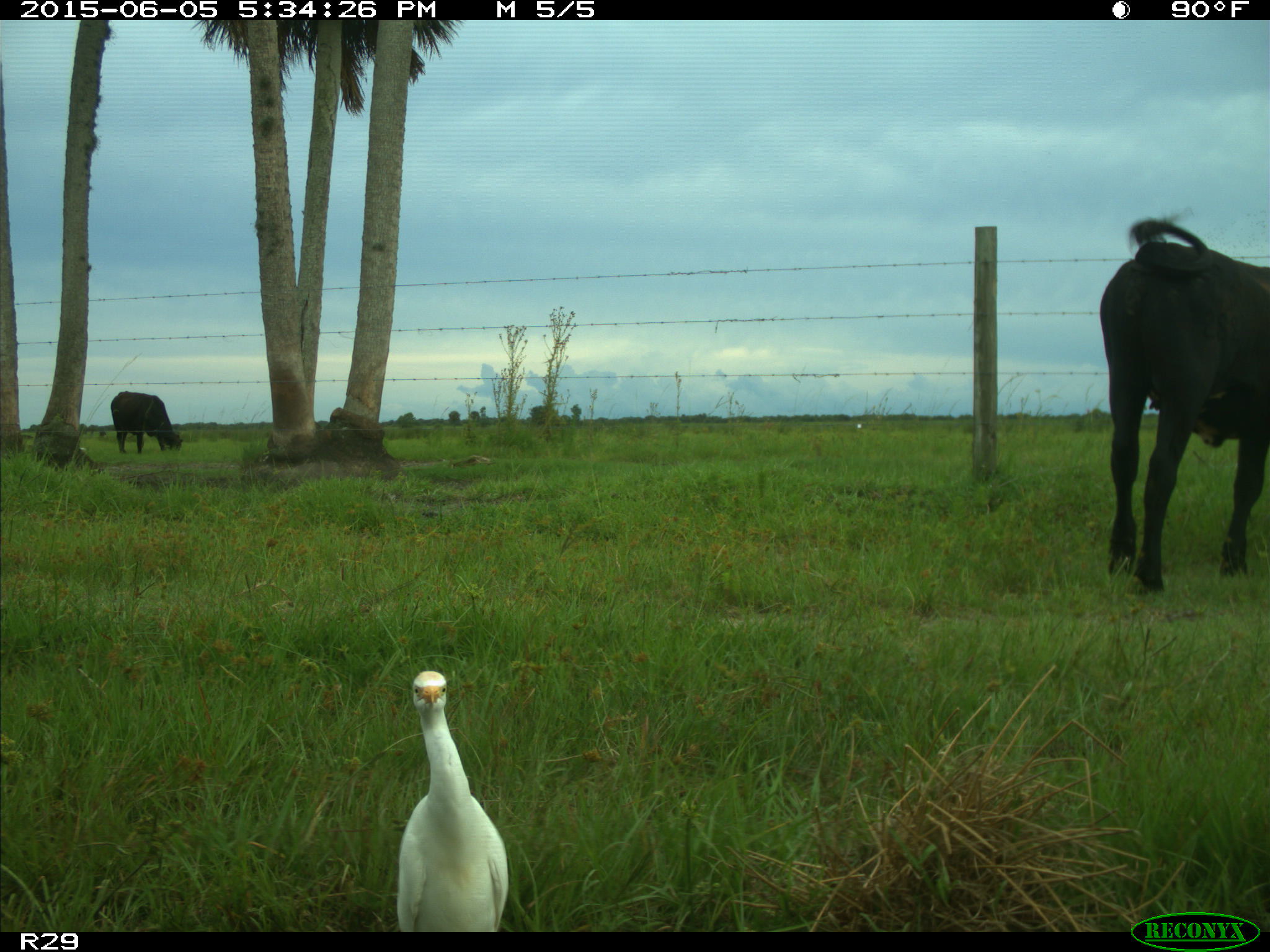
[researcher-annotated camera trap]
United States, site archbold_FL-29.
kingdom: Animalia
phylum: Chordata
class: Mammalia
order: Artiodactyla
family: Bovidae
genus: Bos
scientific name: Bos taurus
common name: domestic cow